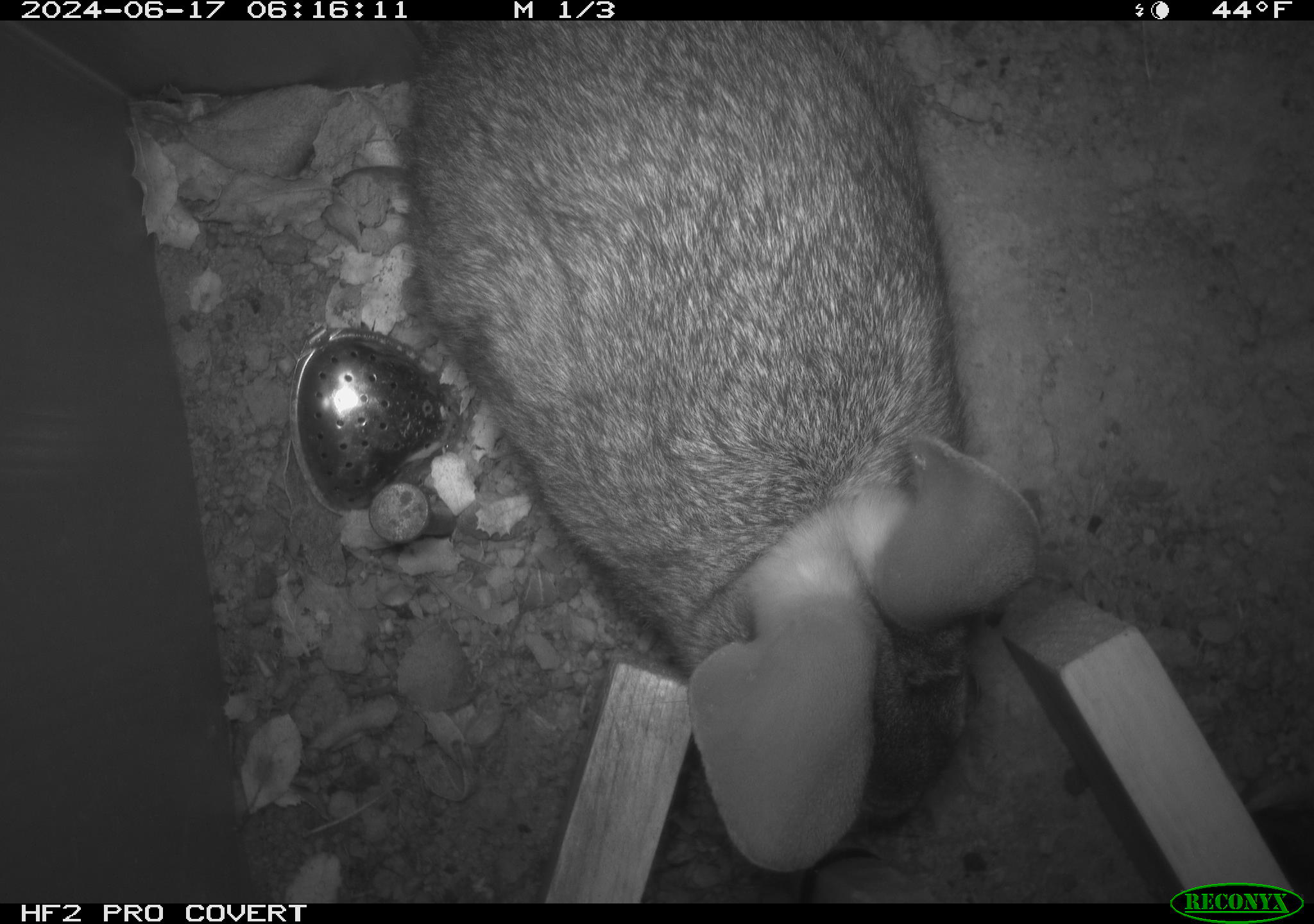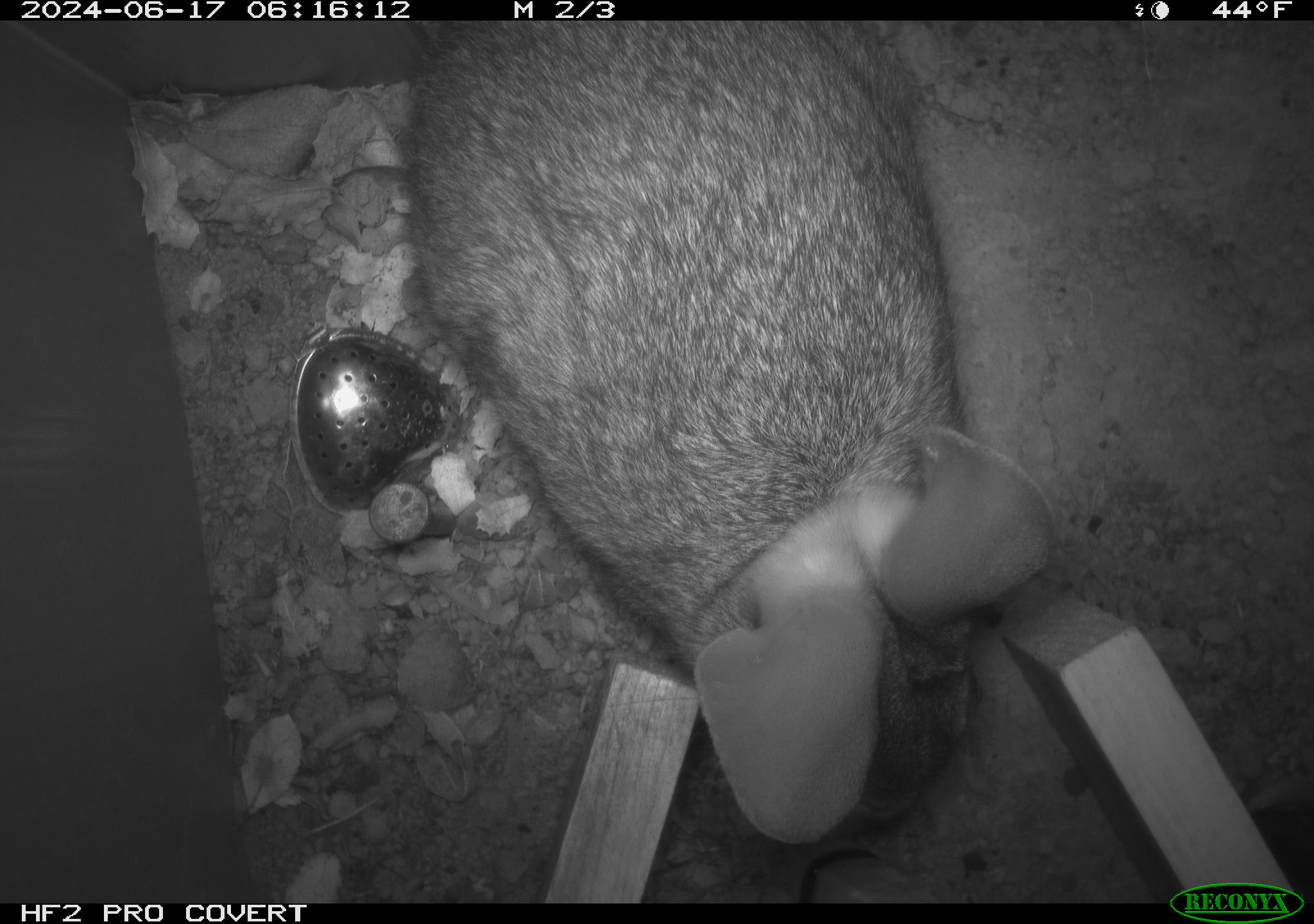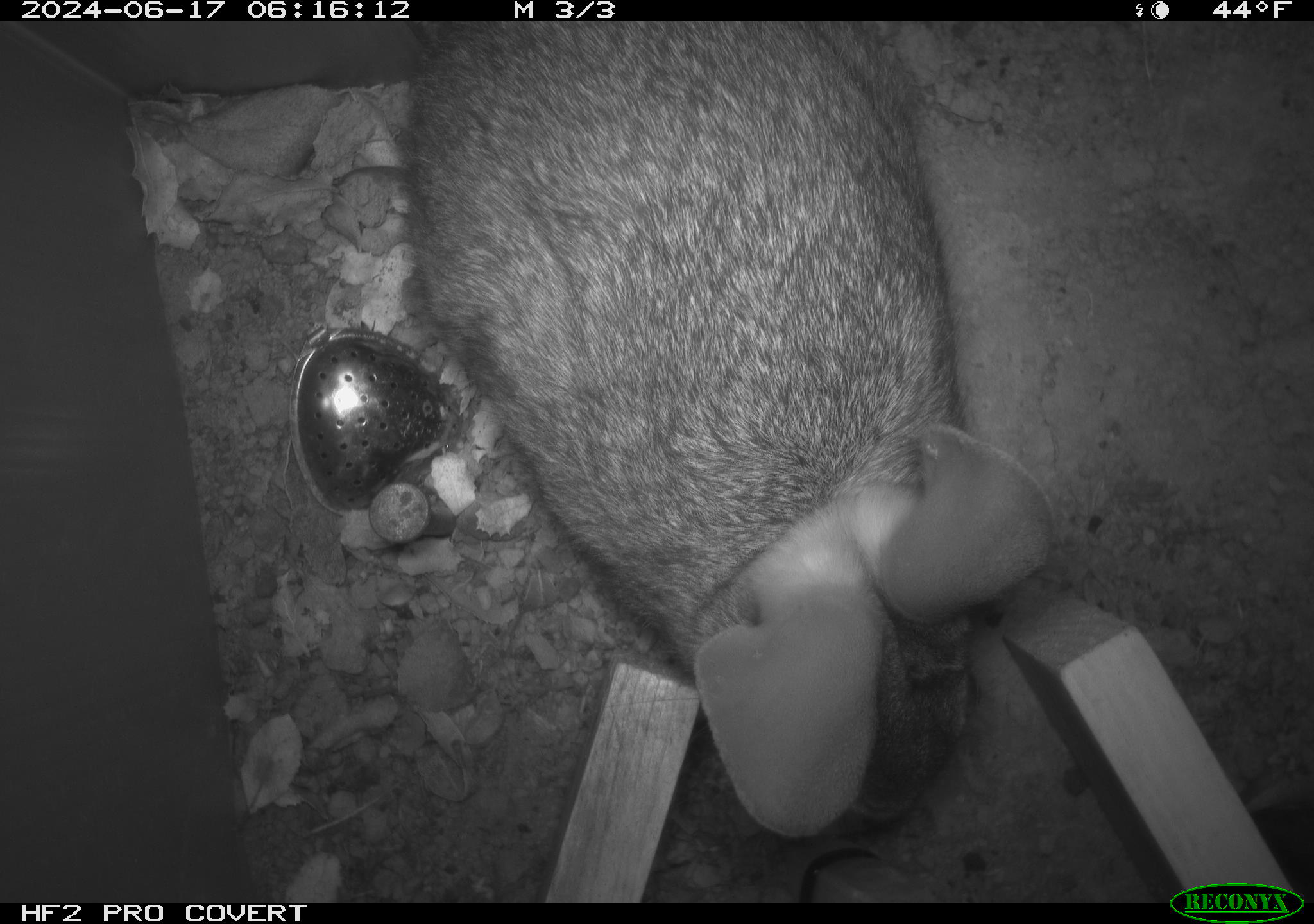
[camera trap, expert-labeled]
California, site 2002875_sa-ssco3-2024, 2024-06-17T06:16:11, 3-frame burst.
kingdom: Animalia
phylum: Chordata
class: Mammalia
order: Lagomorpha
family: Leporidae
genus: Sylvilagus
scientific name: Sylvilagus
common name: cottontail rabbits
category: sylvilagus species